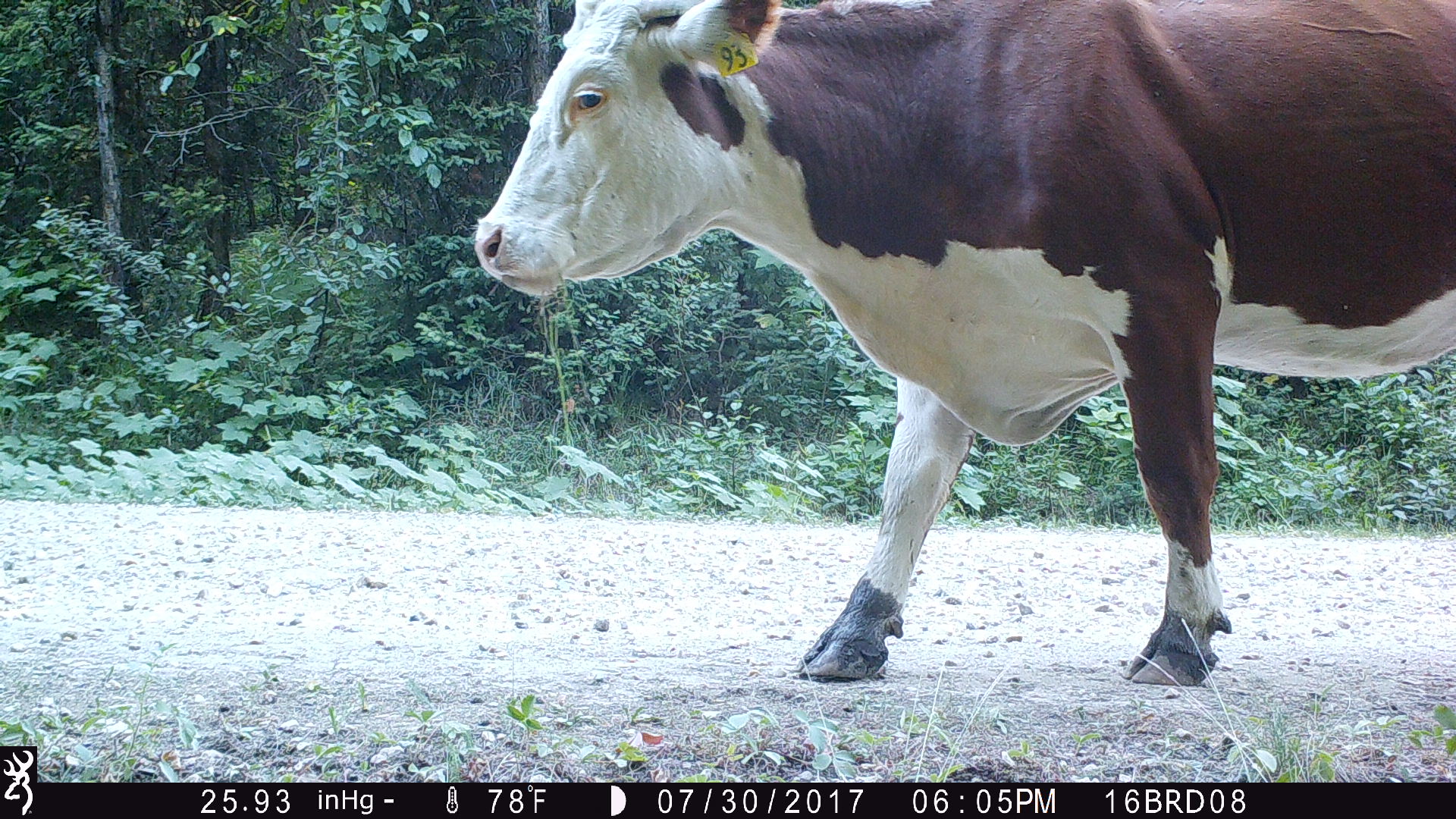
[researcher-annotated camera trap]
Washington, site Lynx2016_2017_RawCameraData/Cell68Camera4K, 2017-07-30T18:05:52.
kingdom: Animalia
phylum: Chordata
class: Mammalia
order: Artiodactyla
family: Bovidae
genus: Bos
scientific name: Bos taurus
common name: domestic cattle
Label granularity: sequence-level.